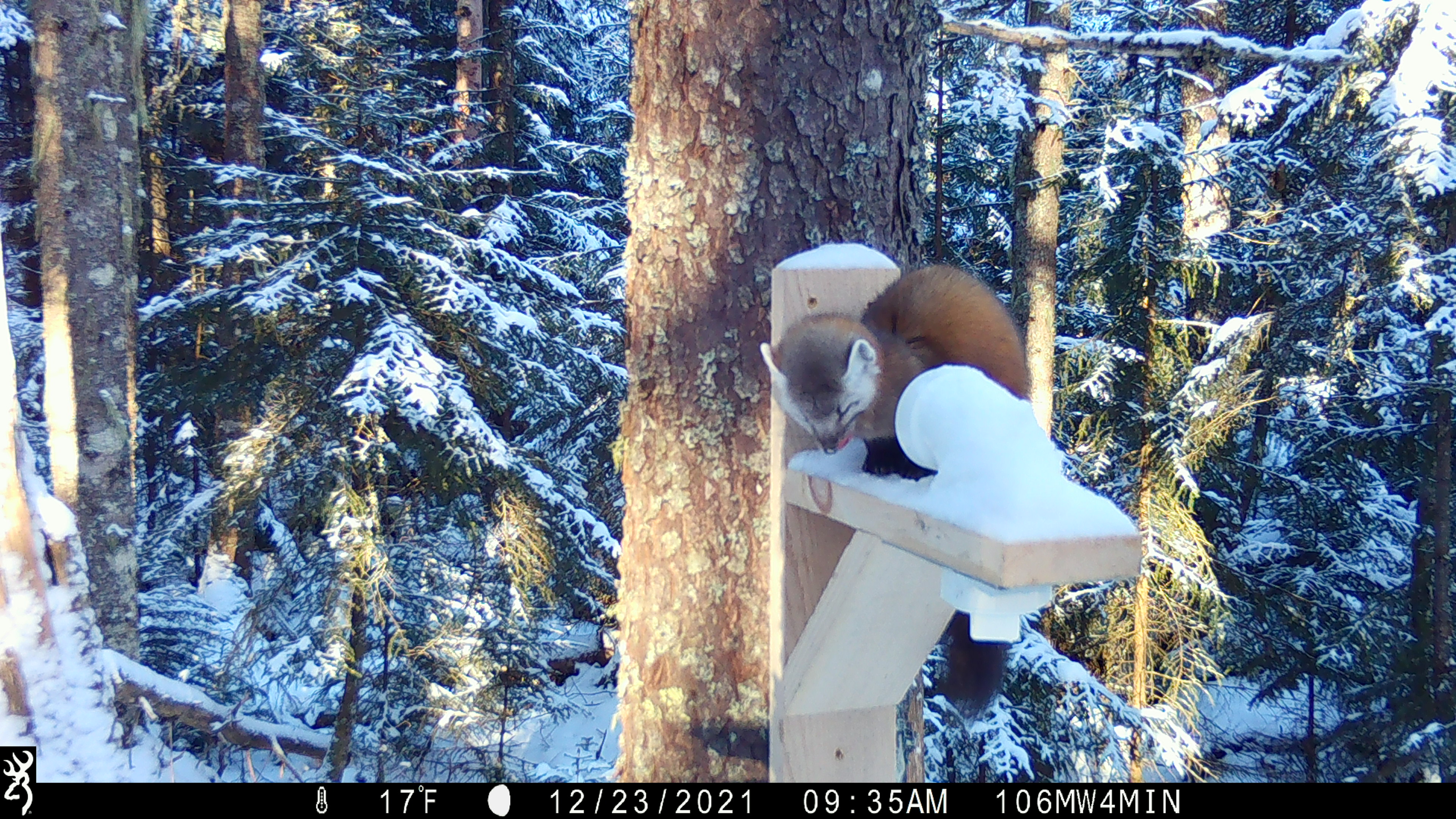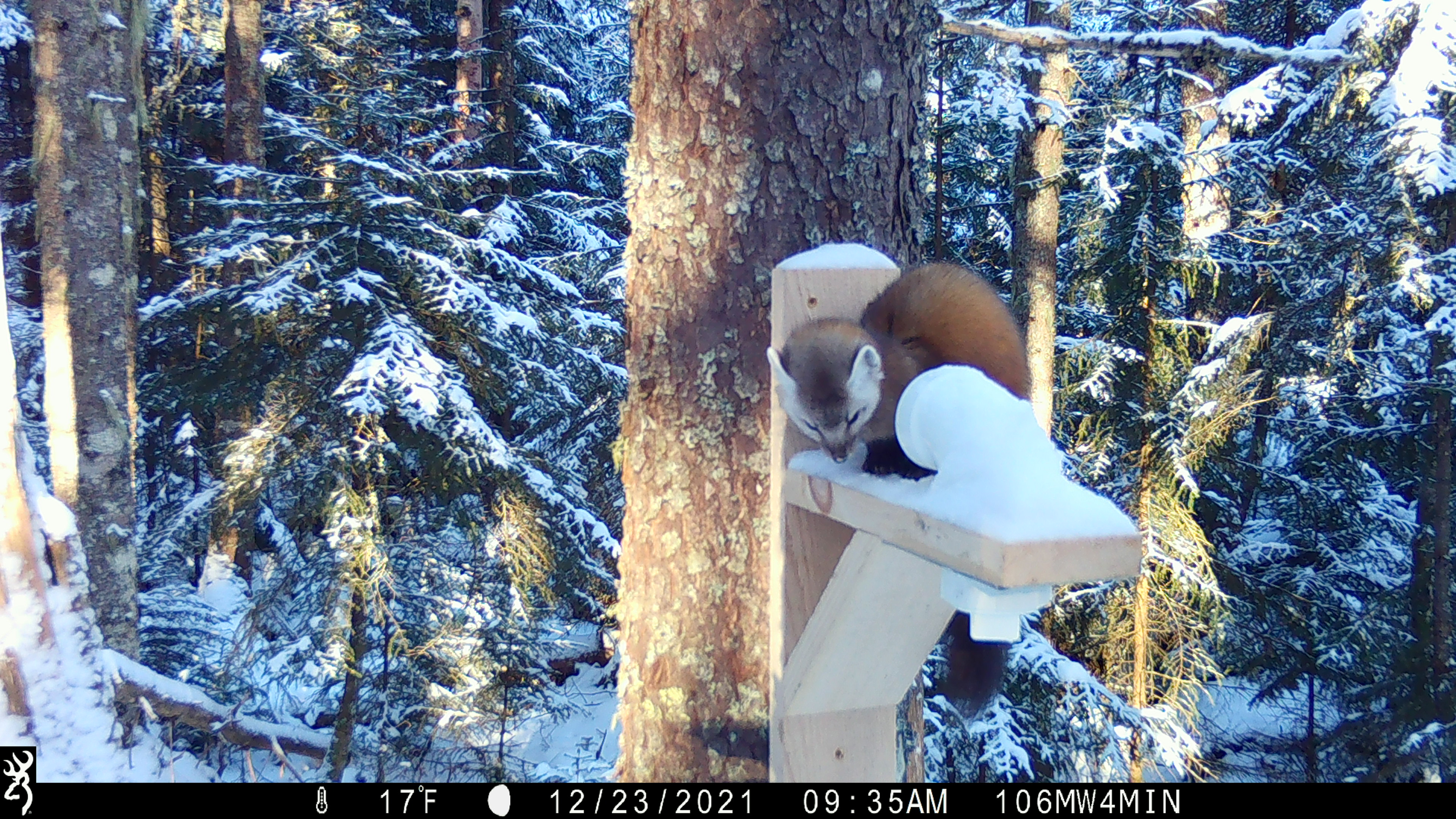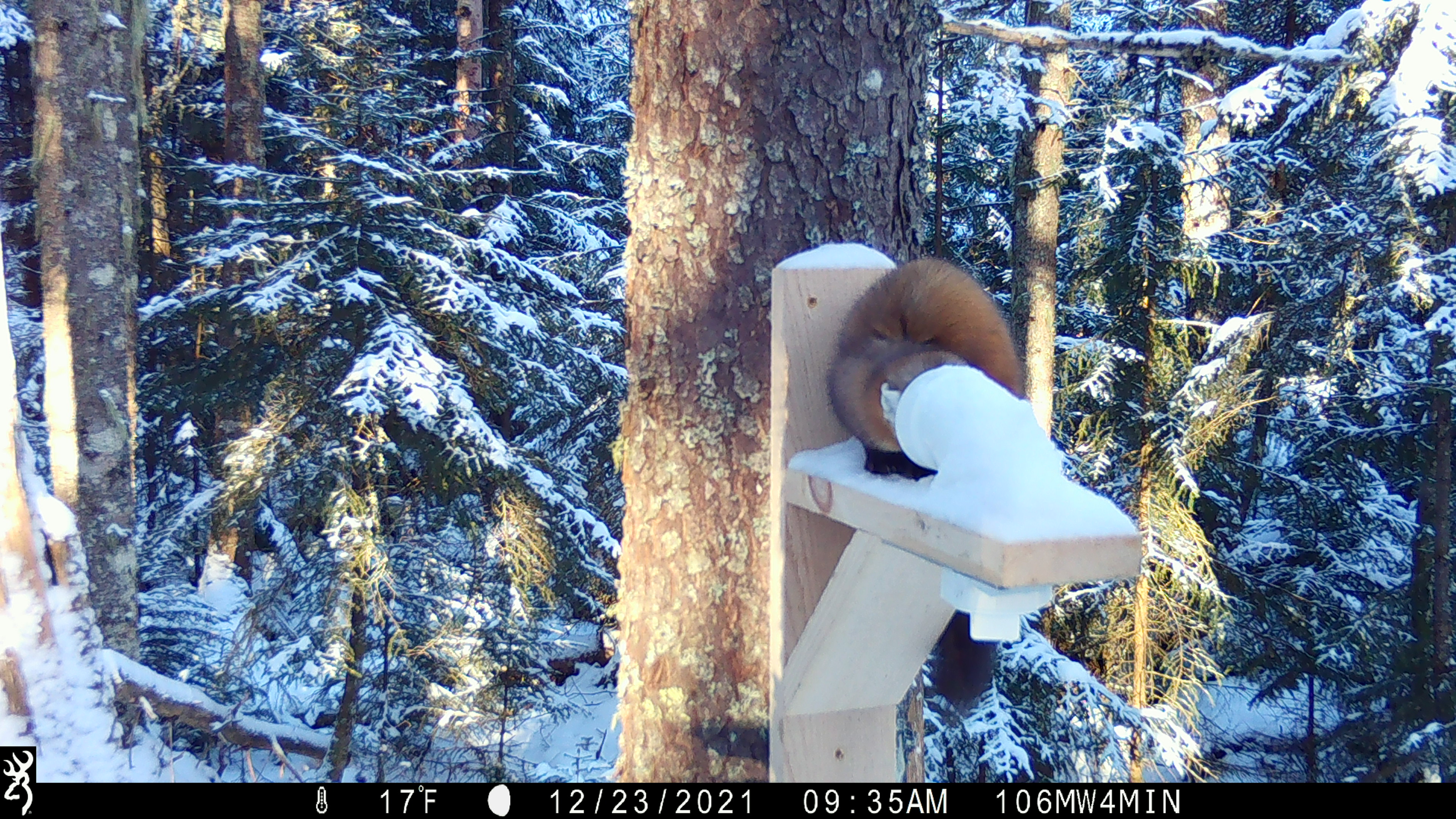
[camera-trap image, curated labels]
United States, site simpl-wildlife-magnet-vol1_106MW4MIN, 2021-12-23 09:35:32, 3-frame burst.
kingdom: Animalia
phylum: Chordata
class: Mammalia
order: Carnivora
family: Mustelidae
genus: Martes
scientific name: Martes americana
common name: american marten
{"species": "american marten (Martes americana)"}